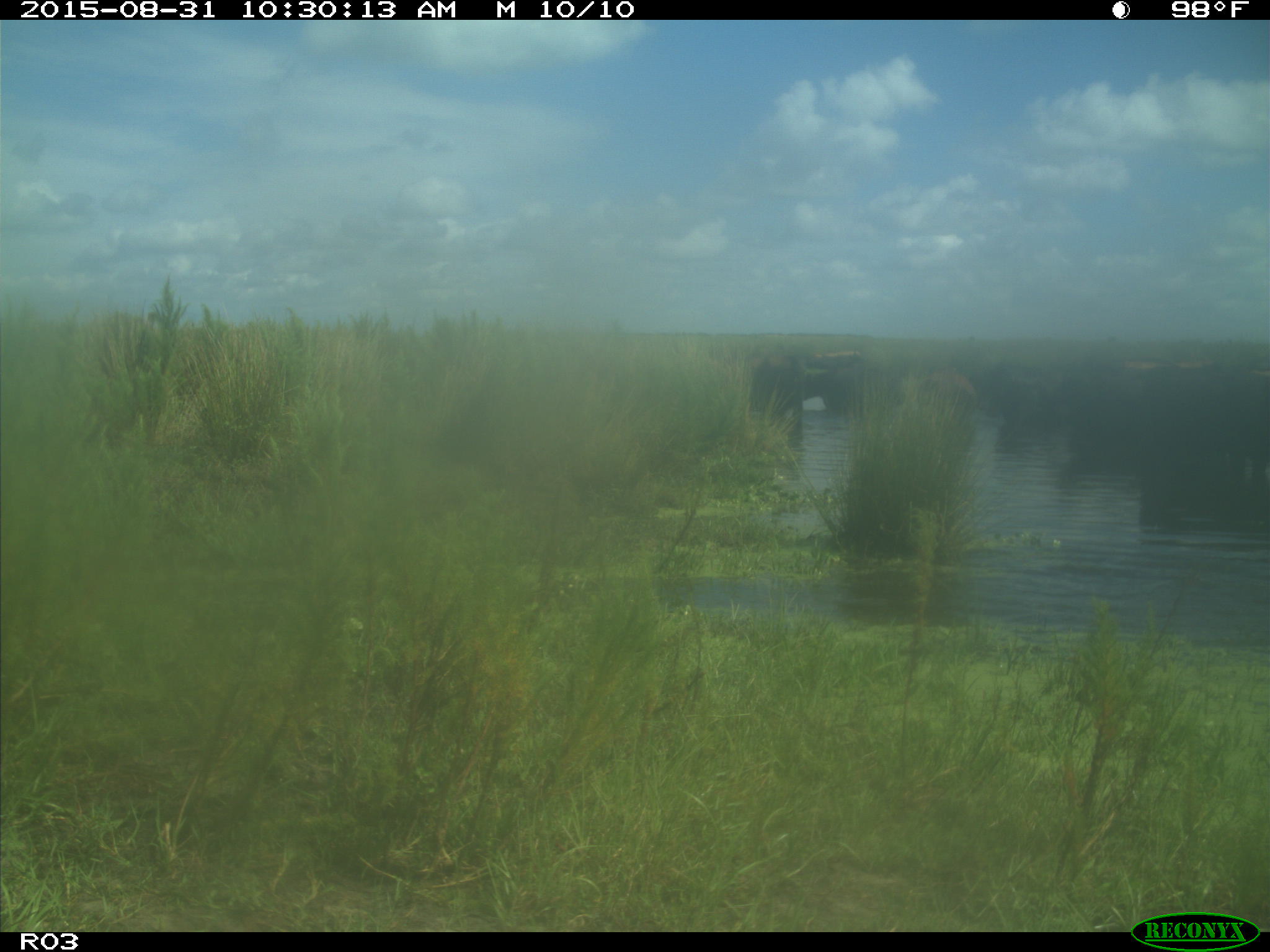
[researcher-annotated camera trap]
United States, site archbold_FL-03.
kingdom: Animalia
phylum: Chordata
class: Mammalia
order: Artiodactyla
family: Bovidae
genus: Bos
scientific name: Bos taurus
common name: domestic cow